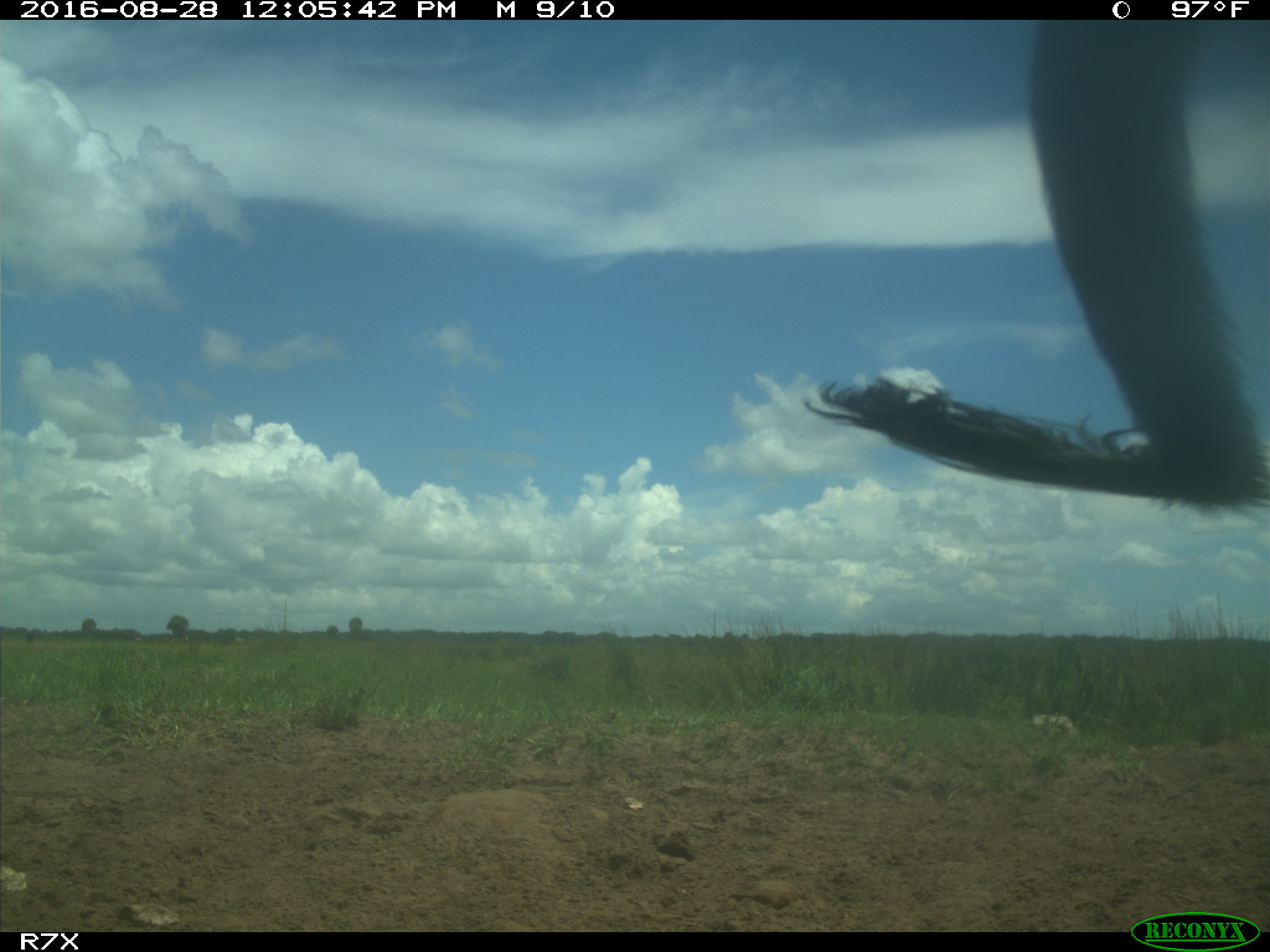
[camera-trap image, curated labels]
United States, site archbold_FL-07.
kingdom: Animalia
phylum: Chordata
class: Mammalia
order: Artiodactyla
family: Bovidae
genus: Bos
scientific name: Bos taurus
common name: domestic cow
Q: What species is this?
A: Bos taurus (domestic cow).